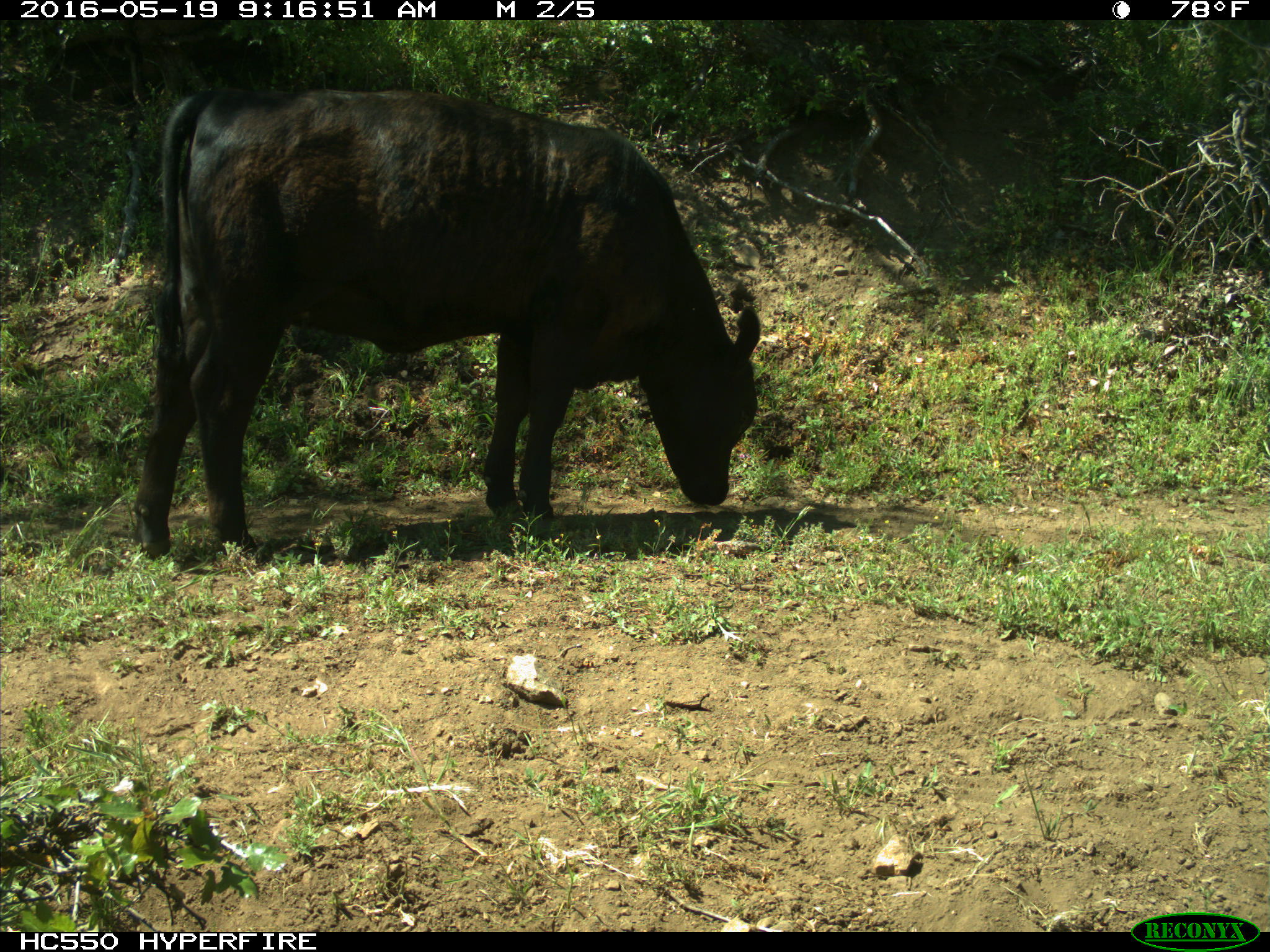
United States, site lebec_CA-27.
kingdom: Animalia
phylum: Chordata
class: Mammalia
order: Artiodactyla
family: Bovidae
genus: Bos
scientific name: Bos taurus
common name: domestic cow